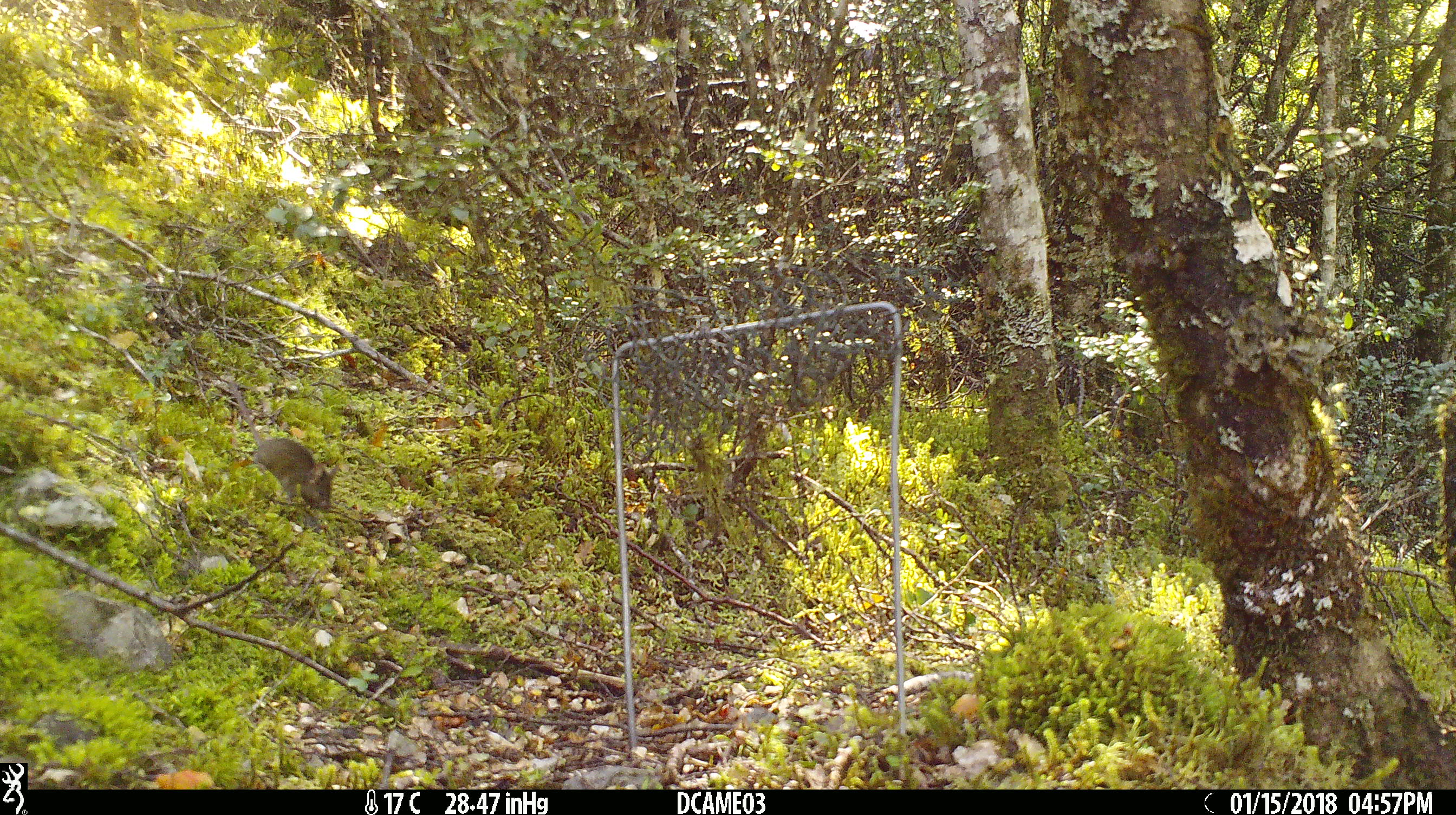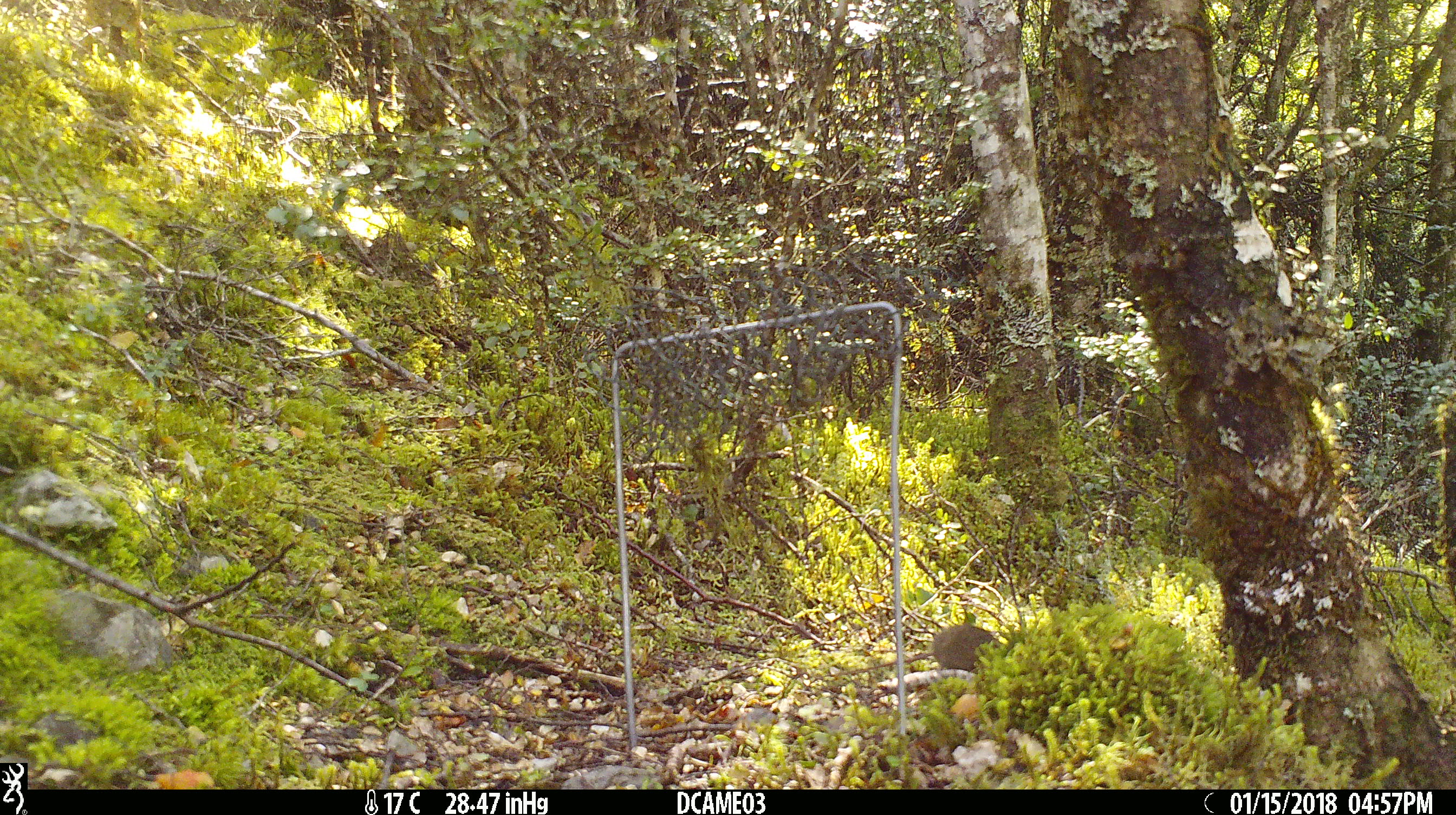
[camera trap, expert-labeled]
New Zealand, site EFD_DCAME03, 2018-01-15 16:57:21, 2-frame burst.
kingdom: Animalia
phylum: Chordata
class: Mammalia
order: Rodentia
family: Muridae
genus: Mus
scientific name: Mus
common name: mouse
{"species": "mouse (Mus)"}